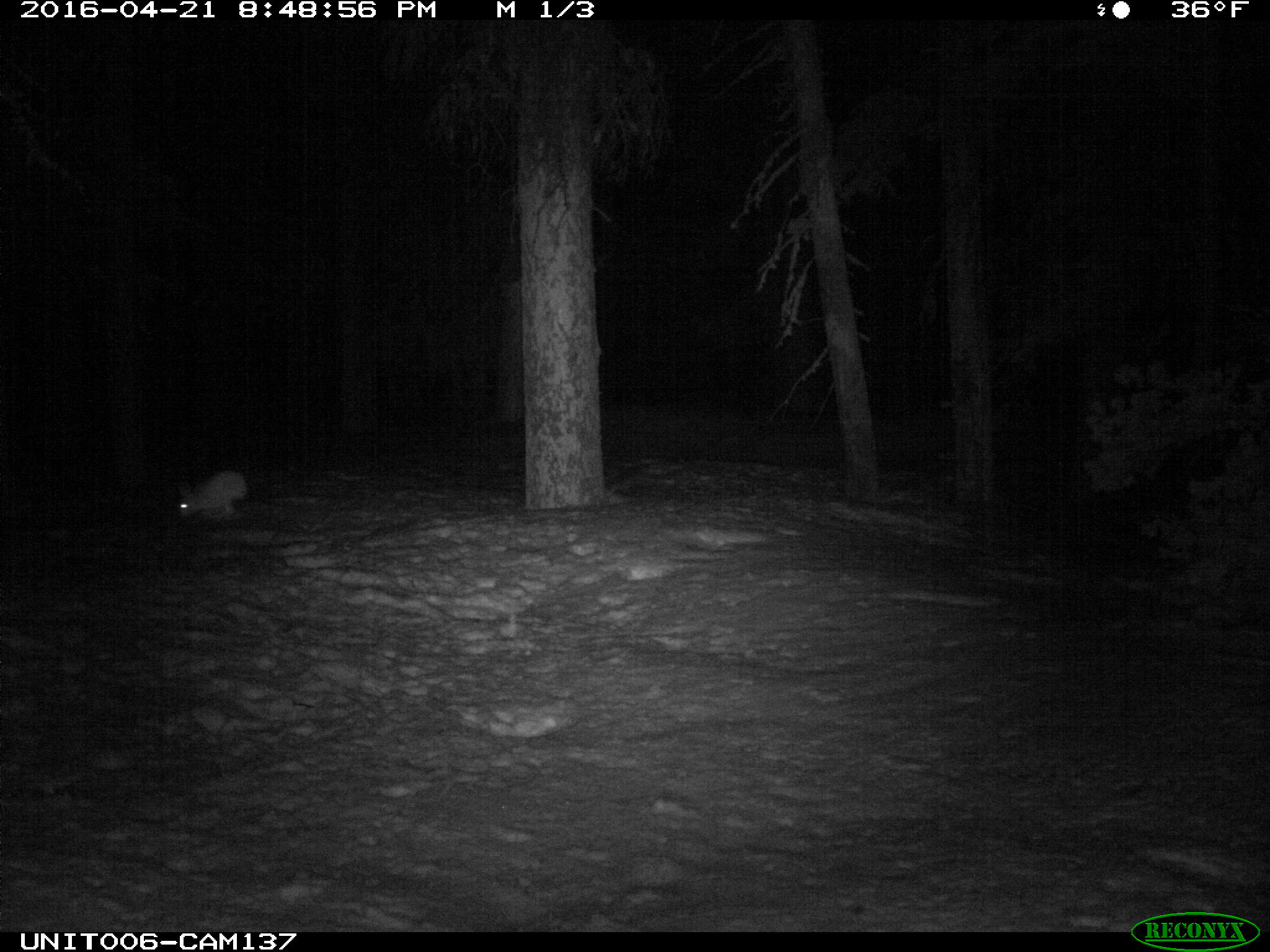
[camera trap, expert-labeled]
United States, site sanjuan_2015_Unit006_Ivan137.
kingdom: Animalia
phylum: Chordata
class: Mammalia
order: Lagomorpha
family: Leporidae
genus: Lepus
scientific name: Lepus americanus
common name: snowshoe hare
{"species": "Lepus americanus (snowshoe hare)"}